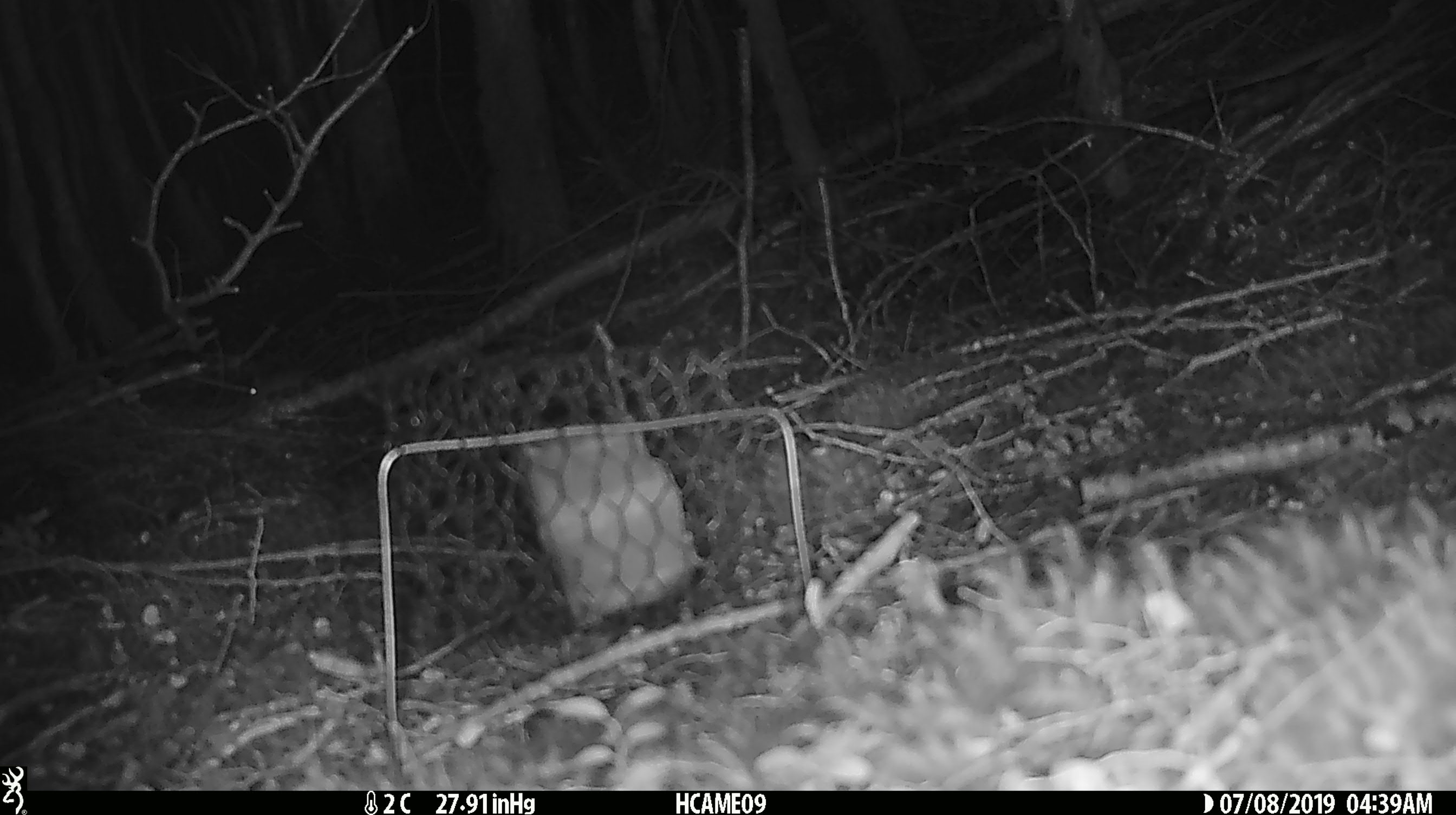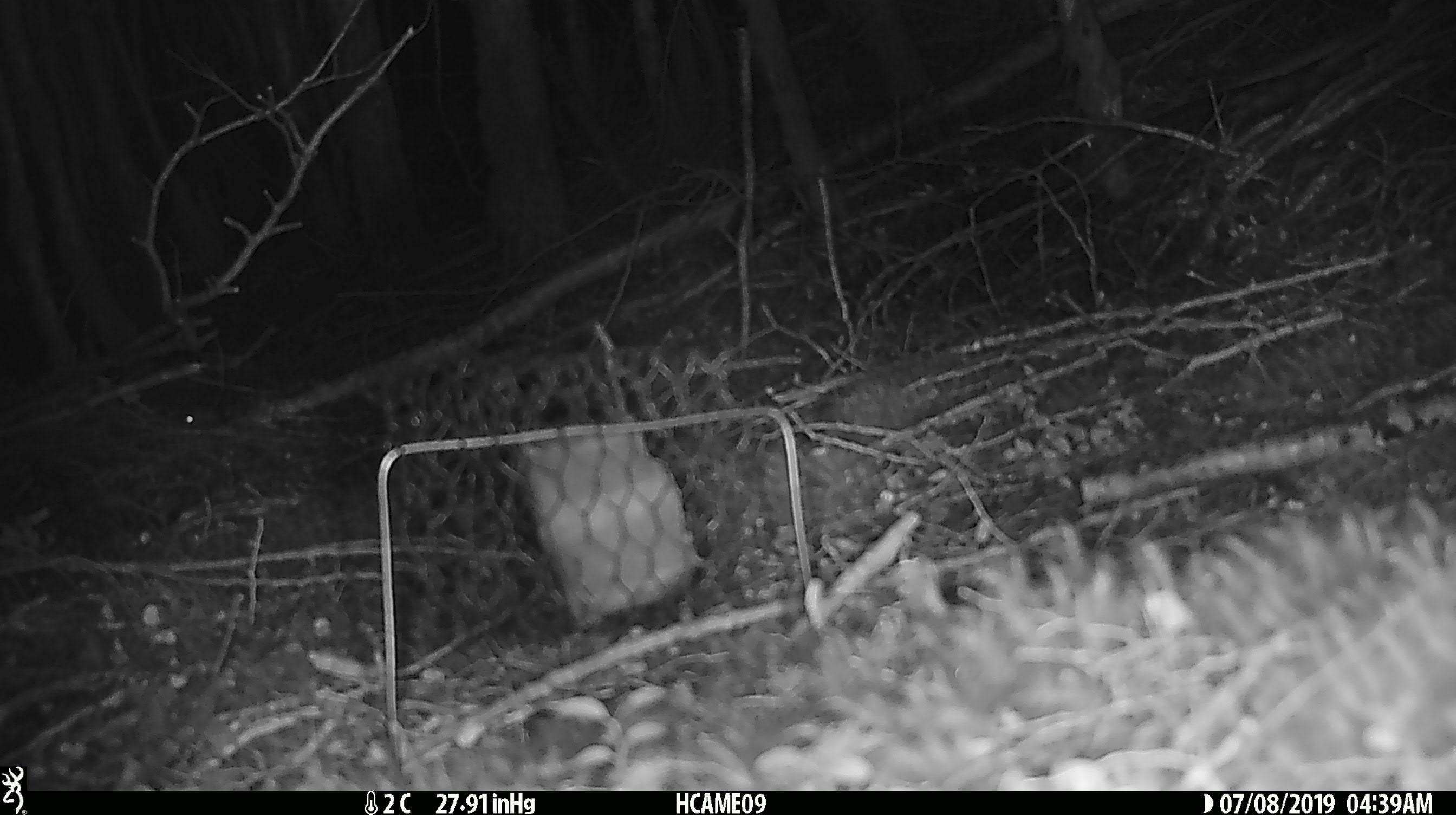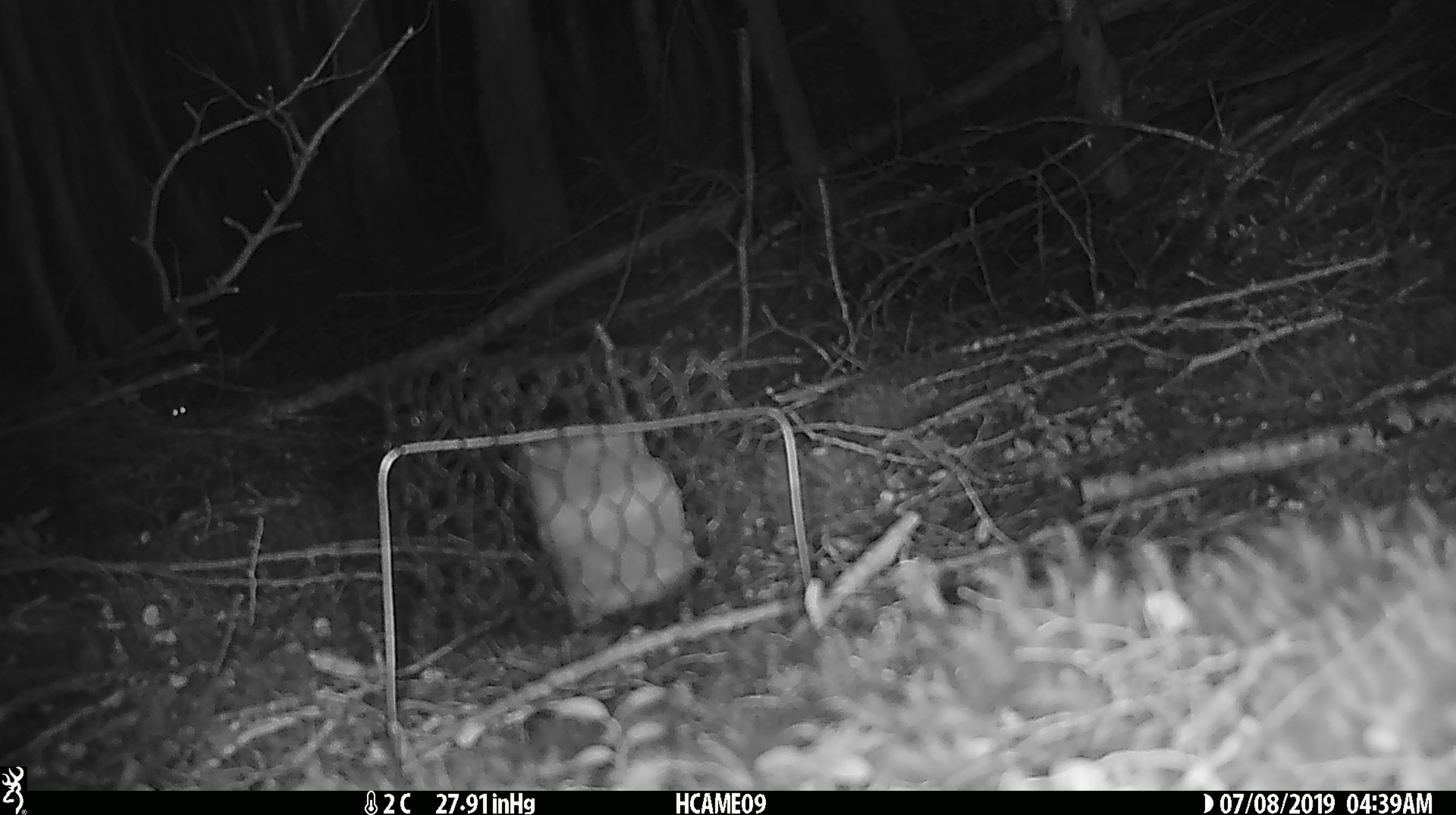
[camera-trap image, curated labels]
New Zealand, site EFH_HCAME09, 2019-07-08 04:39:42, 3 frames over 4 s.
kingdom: Animalia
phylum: Chordata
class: Mammalia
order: Rodentia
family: Muridae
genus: Mus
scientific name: Mus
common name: mouse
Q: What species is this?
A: Mouse (Mus).